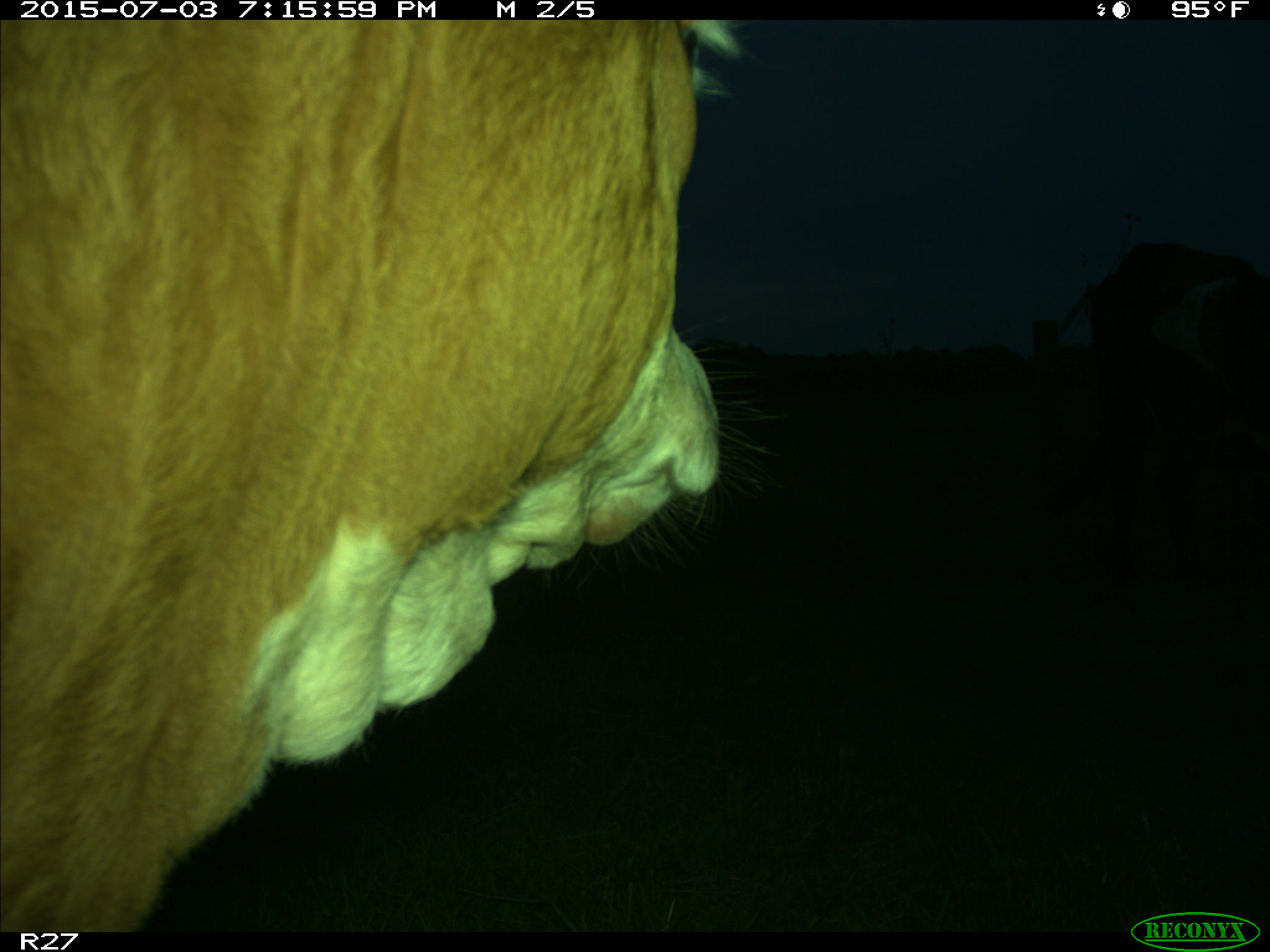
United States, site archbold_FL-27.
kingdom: Animalia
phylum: Chordata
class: Mammalia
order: Artiodactyla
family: Bovidae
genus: Bos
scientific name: Bos taurus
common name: domestic cow